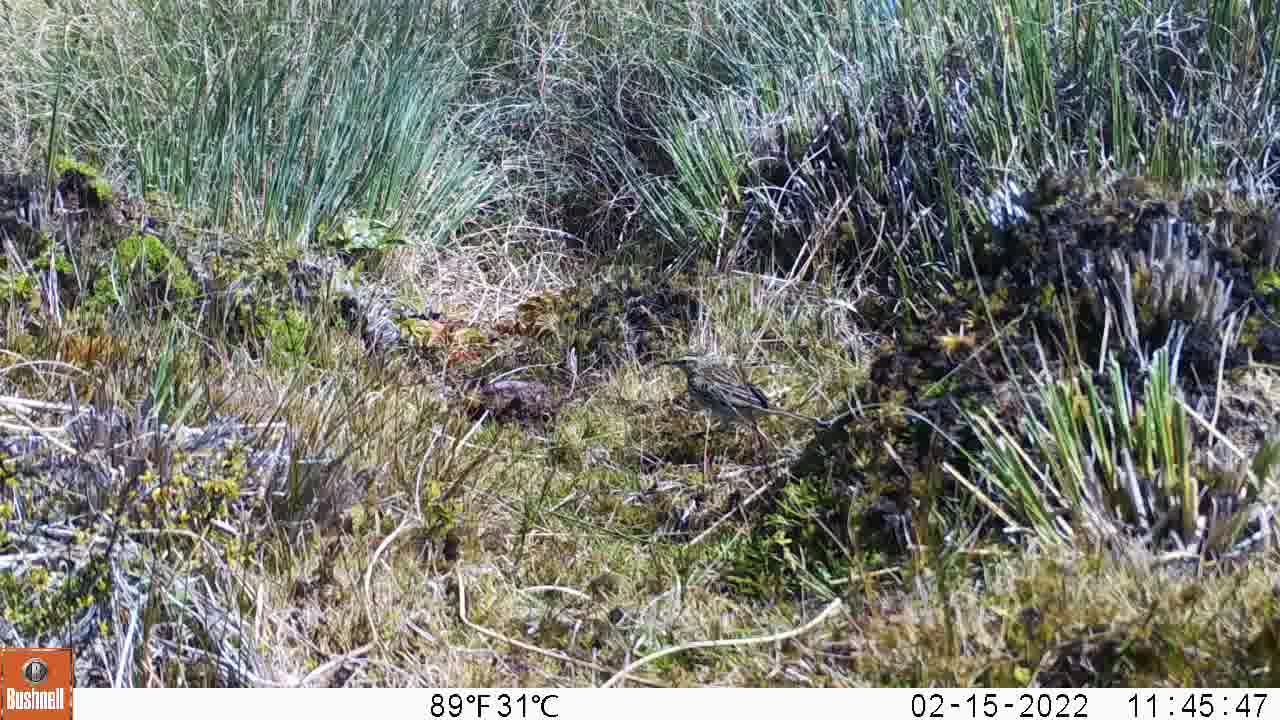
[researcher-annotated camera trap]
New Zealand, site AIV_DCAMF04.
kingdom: Animalia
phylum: Chordata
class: Aves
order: Passeriformes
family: Motacillidae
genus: Anthus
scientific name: Anthus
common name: pipit